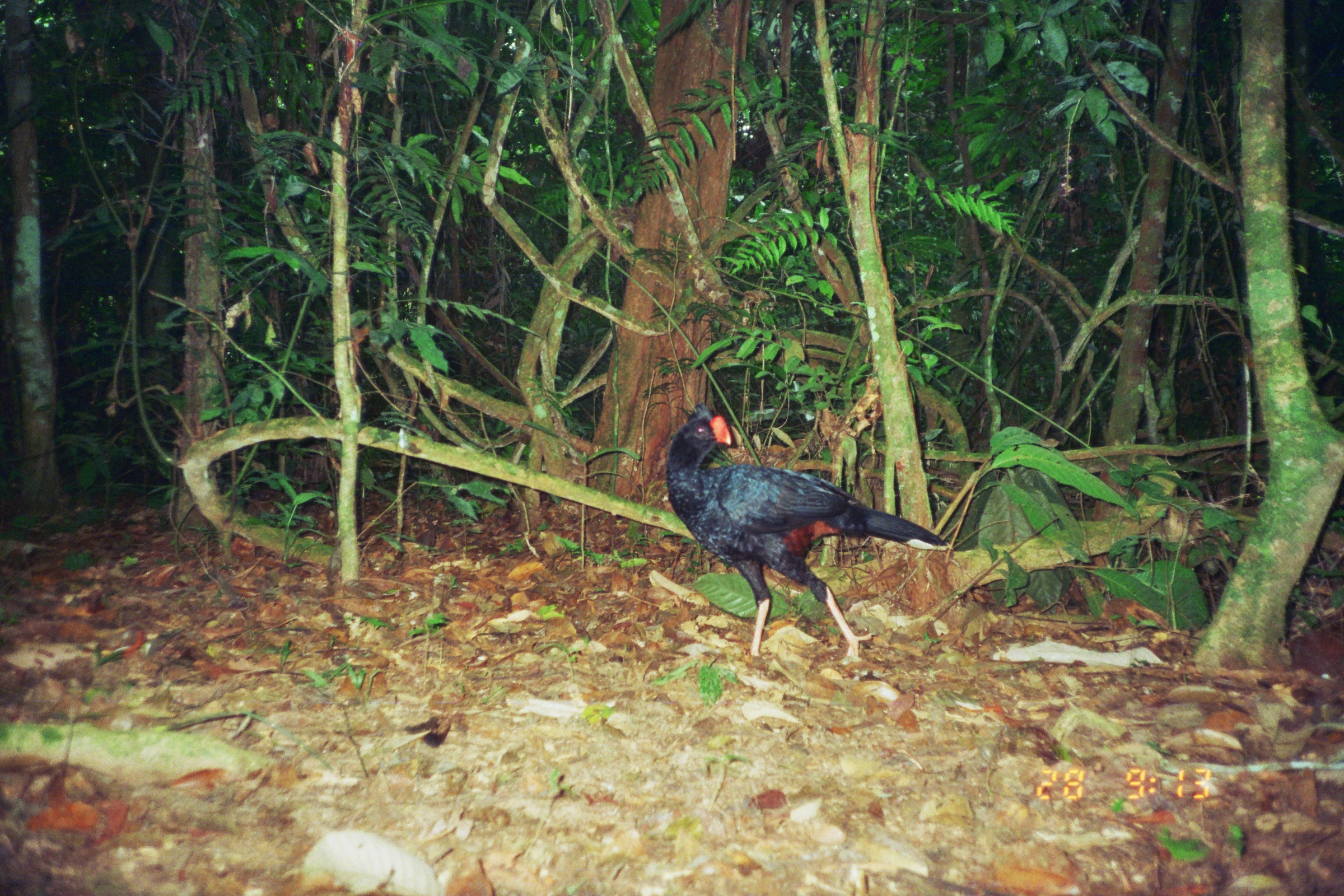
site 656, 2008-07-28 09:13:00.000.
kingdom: Animalia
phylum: Chordata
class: Aves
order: Galliformes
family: Cracidae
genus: Mitu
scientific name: Mitu tuberosum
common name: razor-billed curassow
Mitu tuberosum (razor-billed curassow).